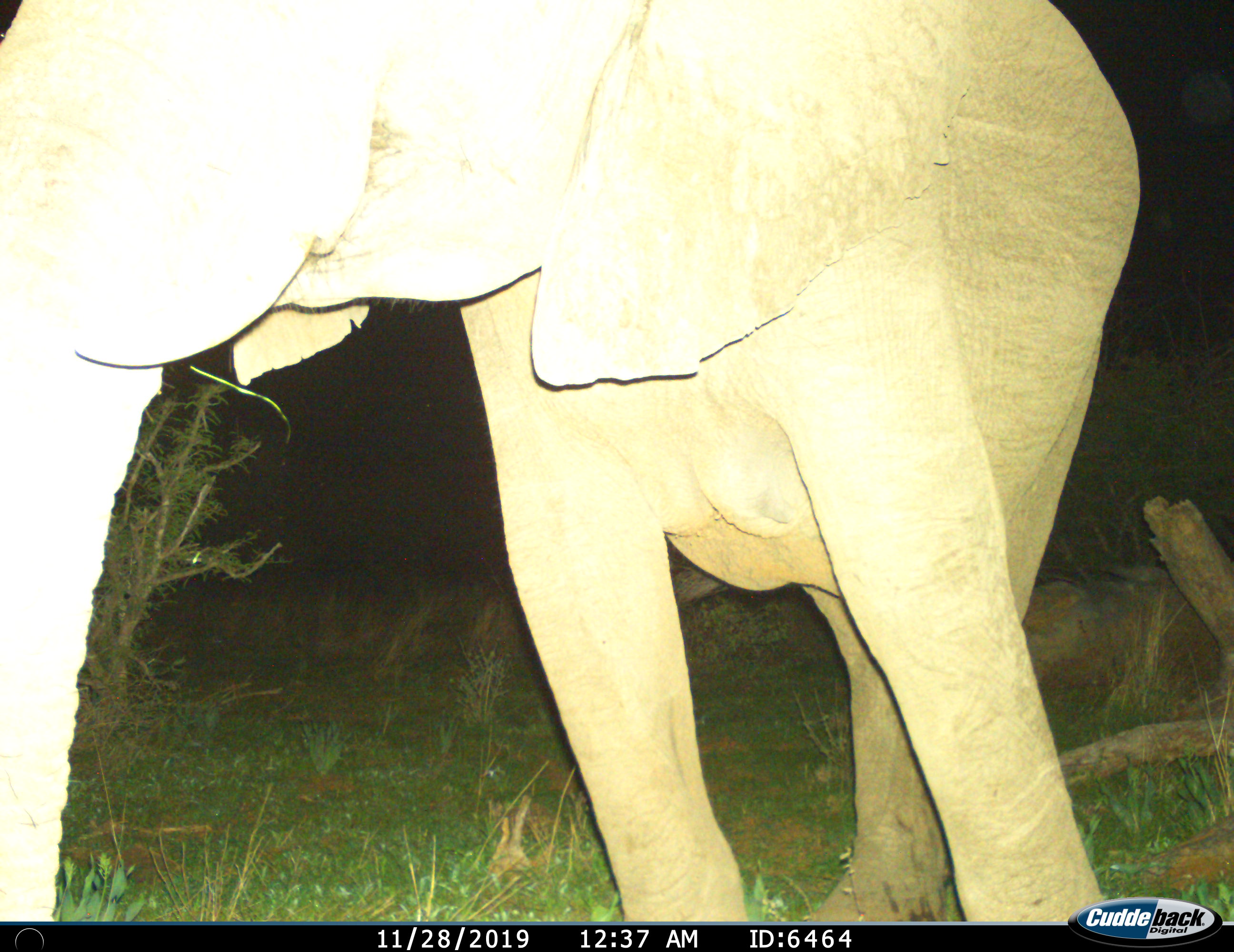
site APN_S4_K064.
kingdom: Animalia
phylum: Chordata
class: Mammalia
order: Proboscidea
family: Elephantidae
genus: Loxodonta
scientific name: Loxodonta africana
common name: african bush elephant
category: elephant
Elephant (african bush elephant) (Loxodonta africana), count 1. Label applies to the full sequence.